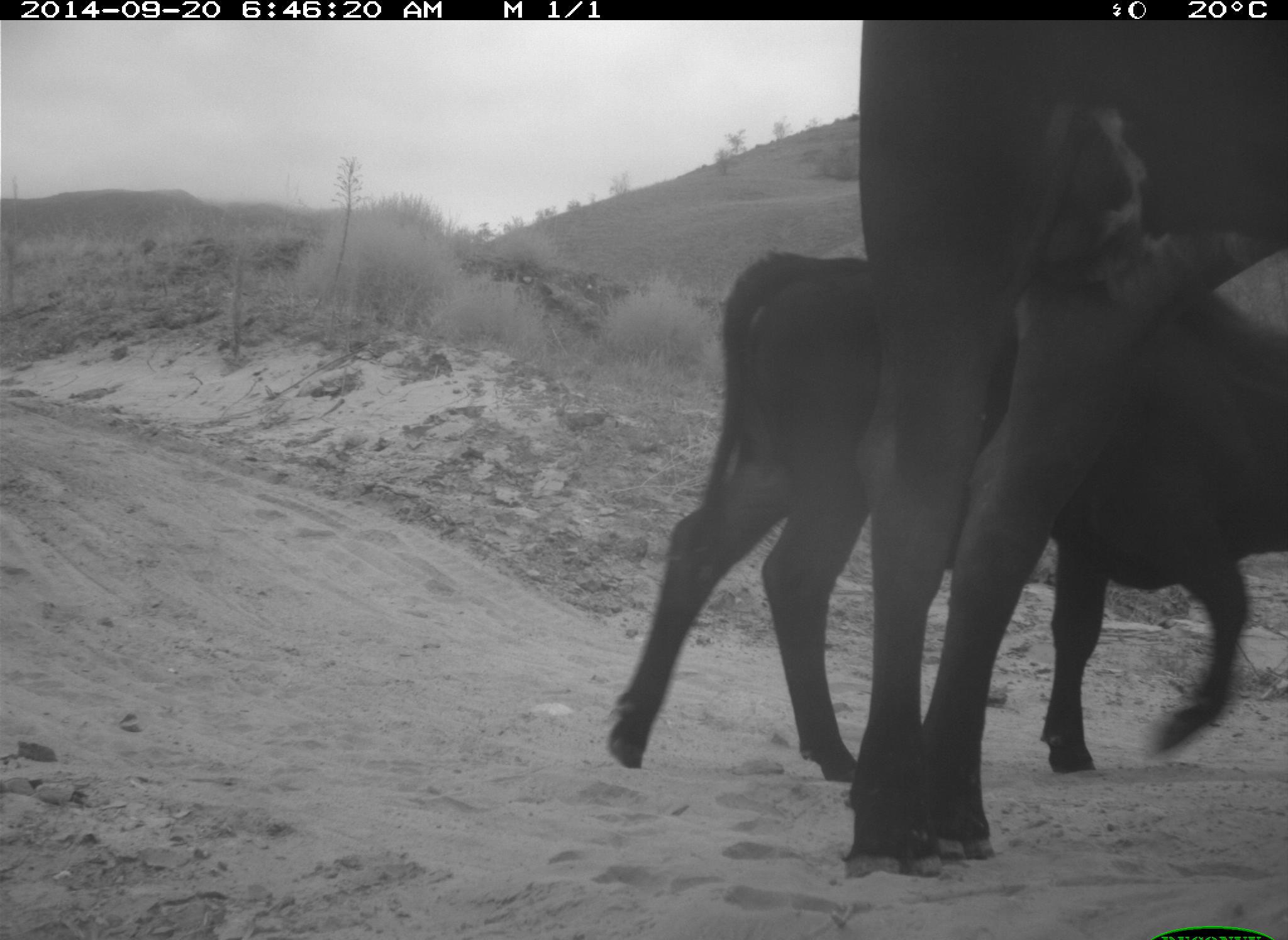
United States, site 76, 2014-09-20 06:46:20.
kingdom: Animalia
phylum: Chordata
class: Mammalia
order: Artiodactyla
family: Bovidae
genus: Bos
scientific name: Bos taurus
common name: cow